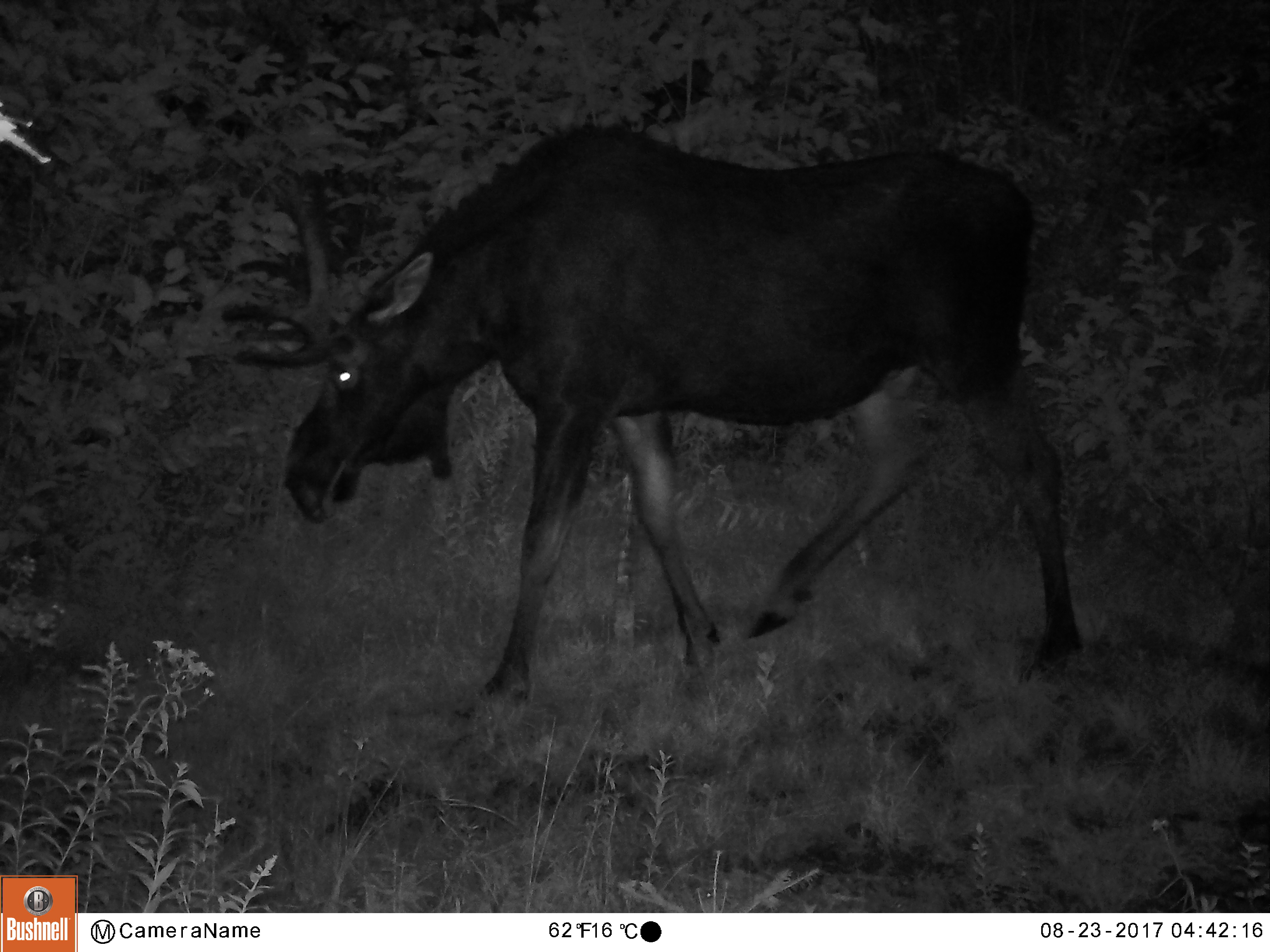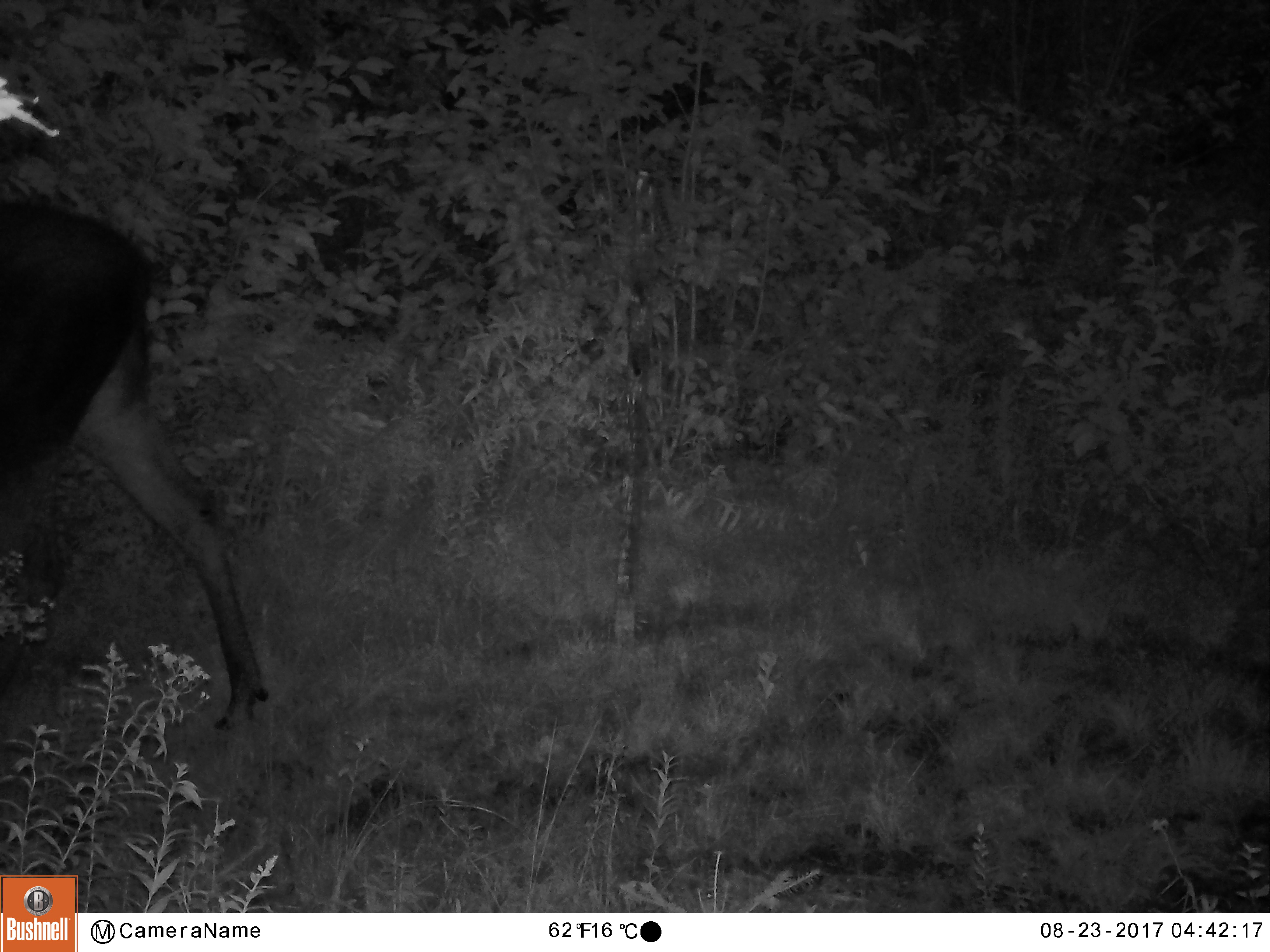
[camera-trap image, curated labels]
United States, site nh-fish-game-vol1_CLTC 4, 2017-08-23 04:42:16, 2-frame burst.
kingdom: Animalia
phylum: Chordata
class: Mammalia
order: Artiodactyla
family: Cervidae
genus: Alces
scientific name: Alces alces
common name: moose